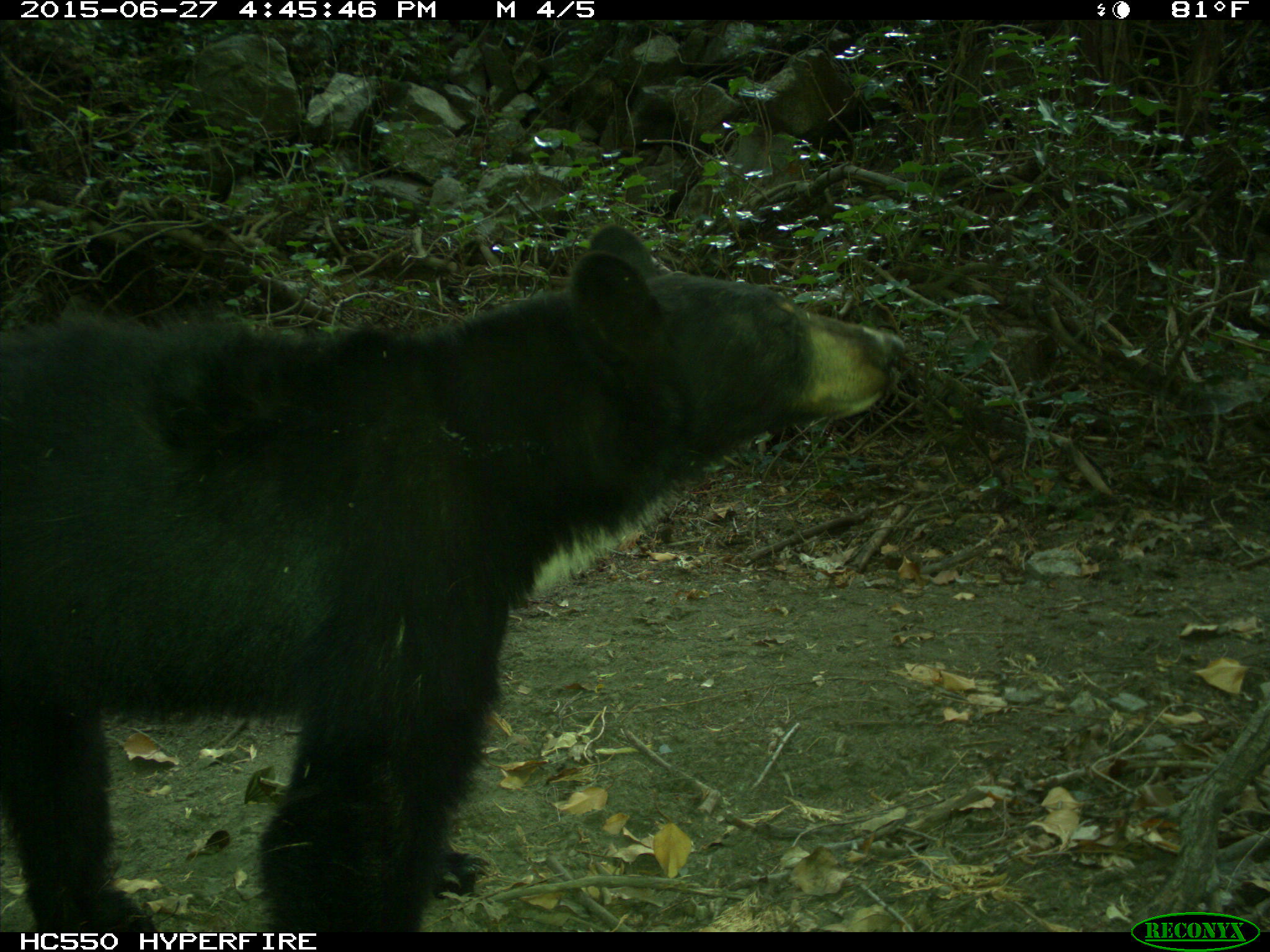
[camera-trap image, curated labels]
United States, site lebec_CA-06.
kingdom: Animalia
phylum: Chordata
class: Mammalia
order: Carnivora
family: Ursidae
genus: Ursus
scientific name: Ursus americanus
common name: american black bear